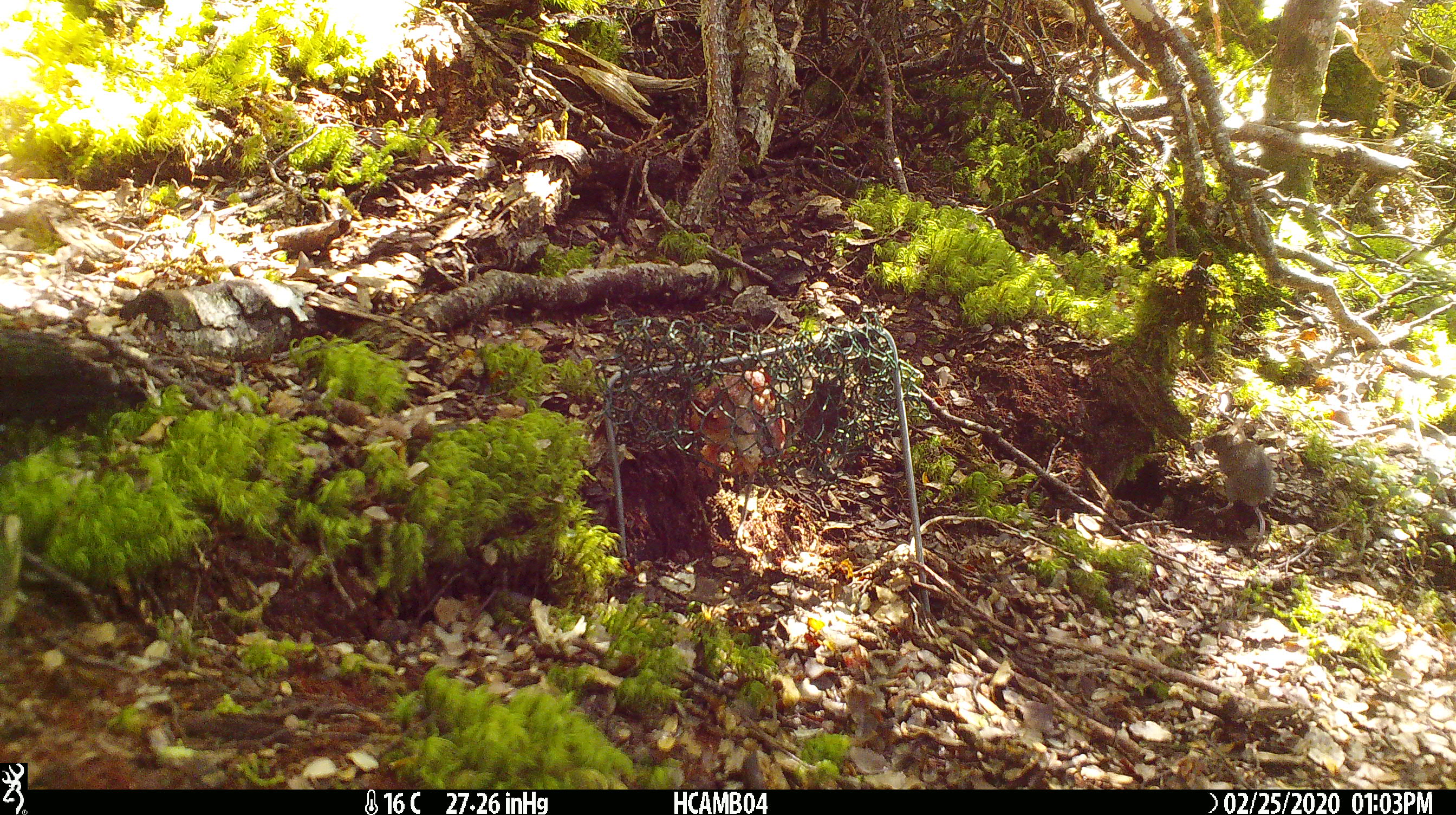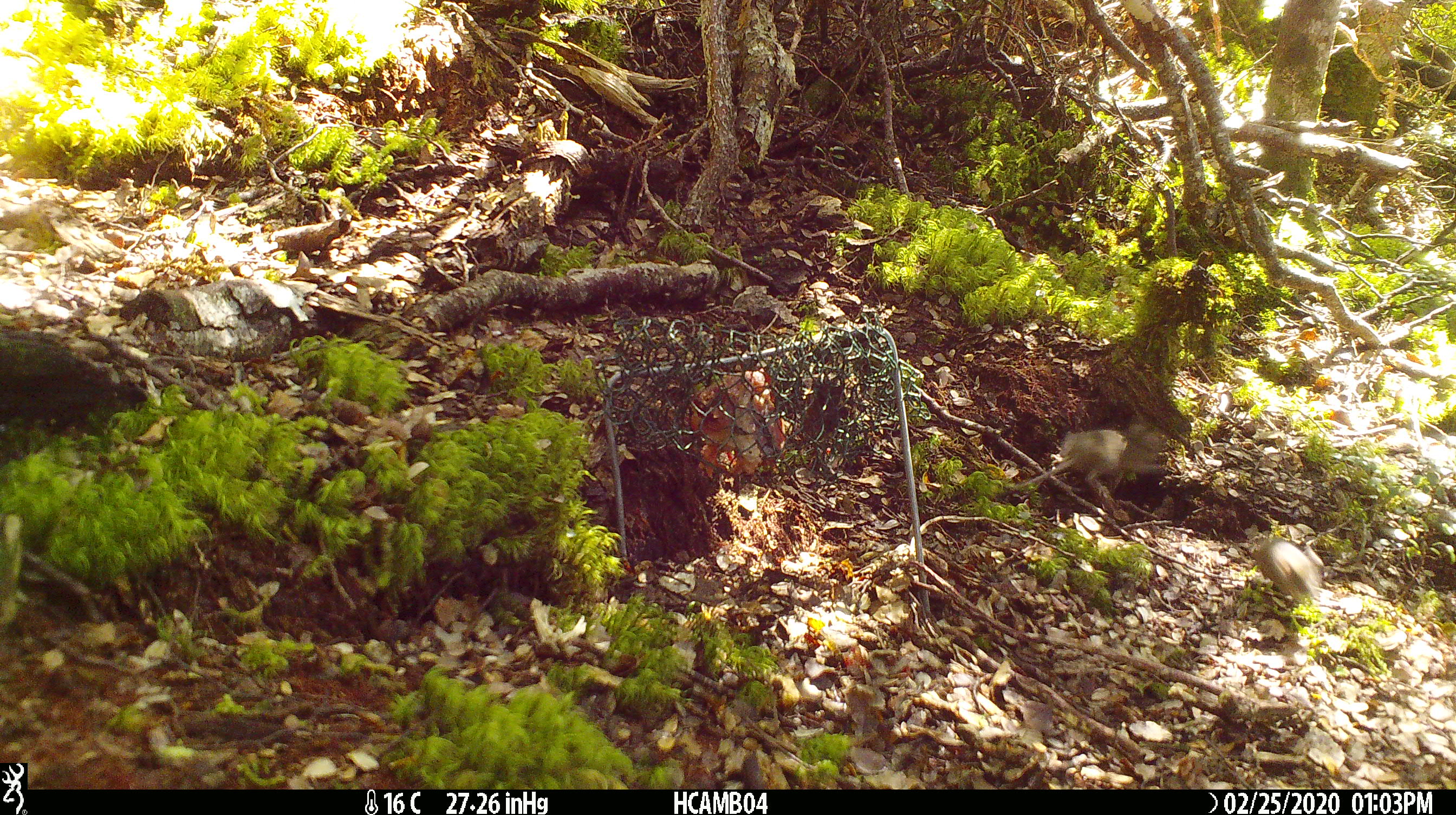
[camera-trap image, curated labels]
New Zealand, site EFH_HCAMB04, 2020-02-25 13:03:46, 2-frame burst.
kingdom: Animalia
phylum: Chordata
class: Mammalia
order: Rodentia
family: Muridae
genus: Mus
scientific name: Mus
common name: mouse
Mouse (Mus).